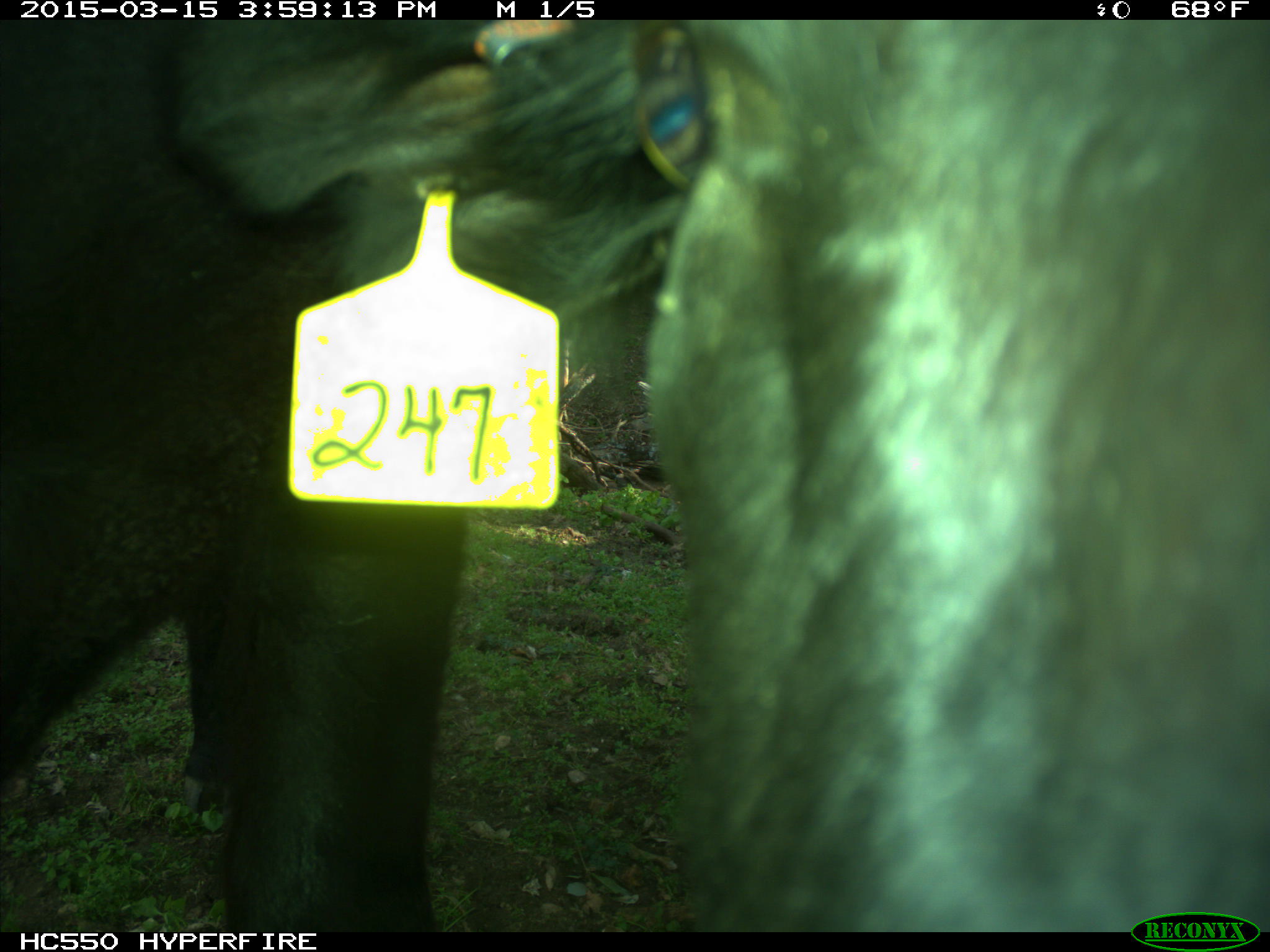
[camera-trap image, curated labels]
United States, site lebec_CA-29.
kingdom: Animalia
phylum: Chordata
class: Mammalia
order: Artiodactyla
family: Bovidae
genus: Bos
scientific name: Bos taurus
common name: domestic cow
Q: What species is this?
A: Bos taurus (domestic cow).